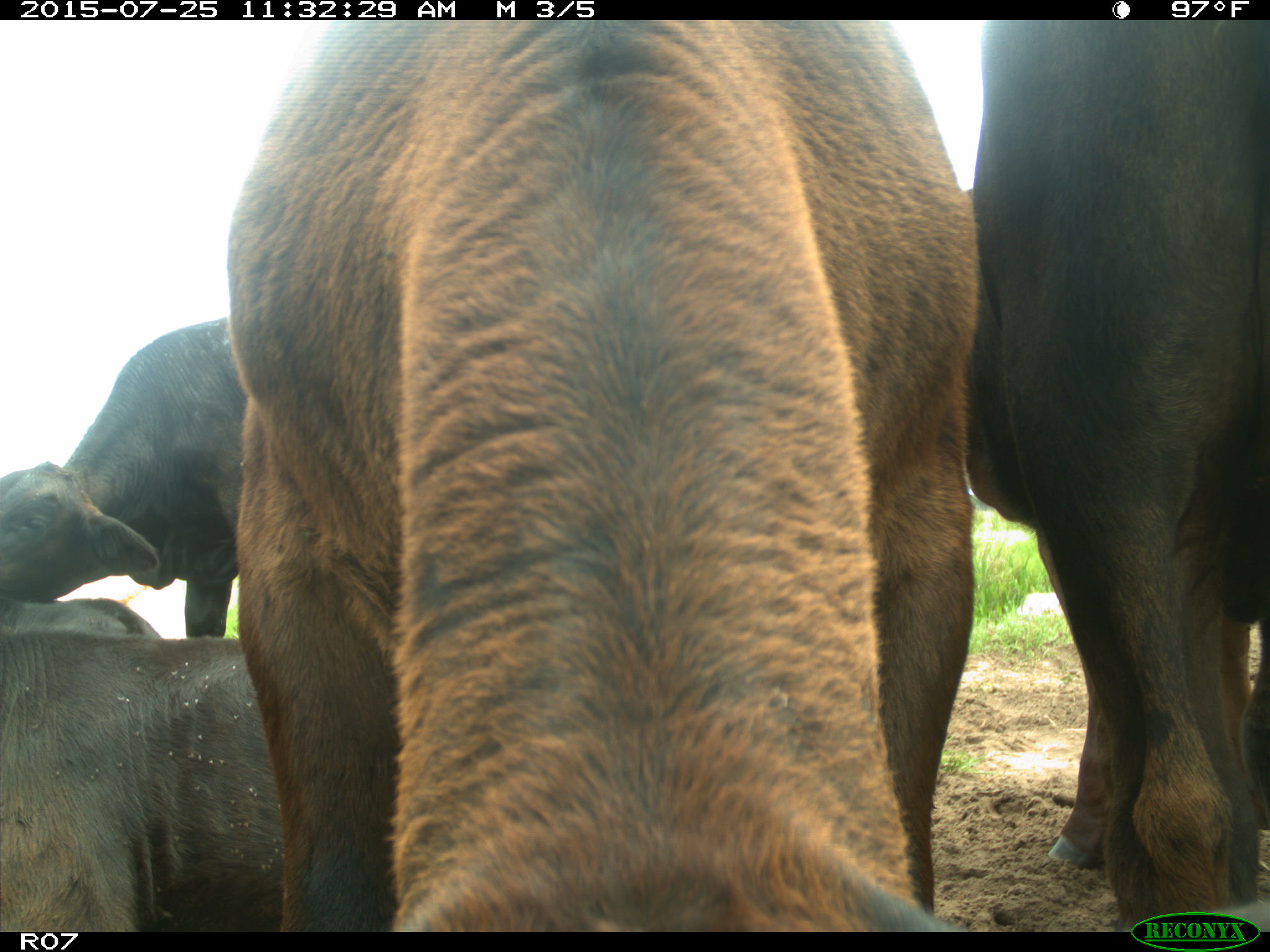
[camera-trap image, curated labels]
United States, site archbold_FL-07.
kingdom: Animalia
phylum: Chordata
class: Mammalia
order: Artiodactyla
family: Bovidae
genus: Bos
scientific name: Bos taurus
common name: domestic cow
Bos taurus (domestic cow).